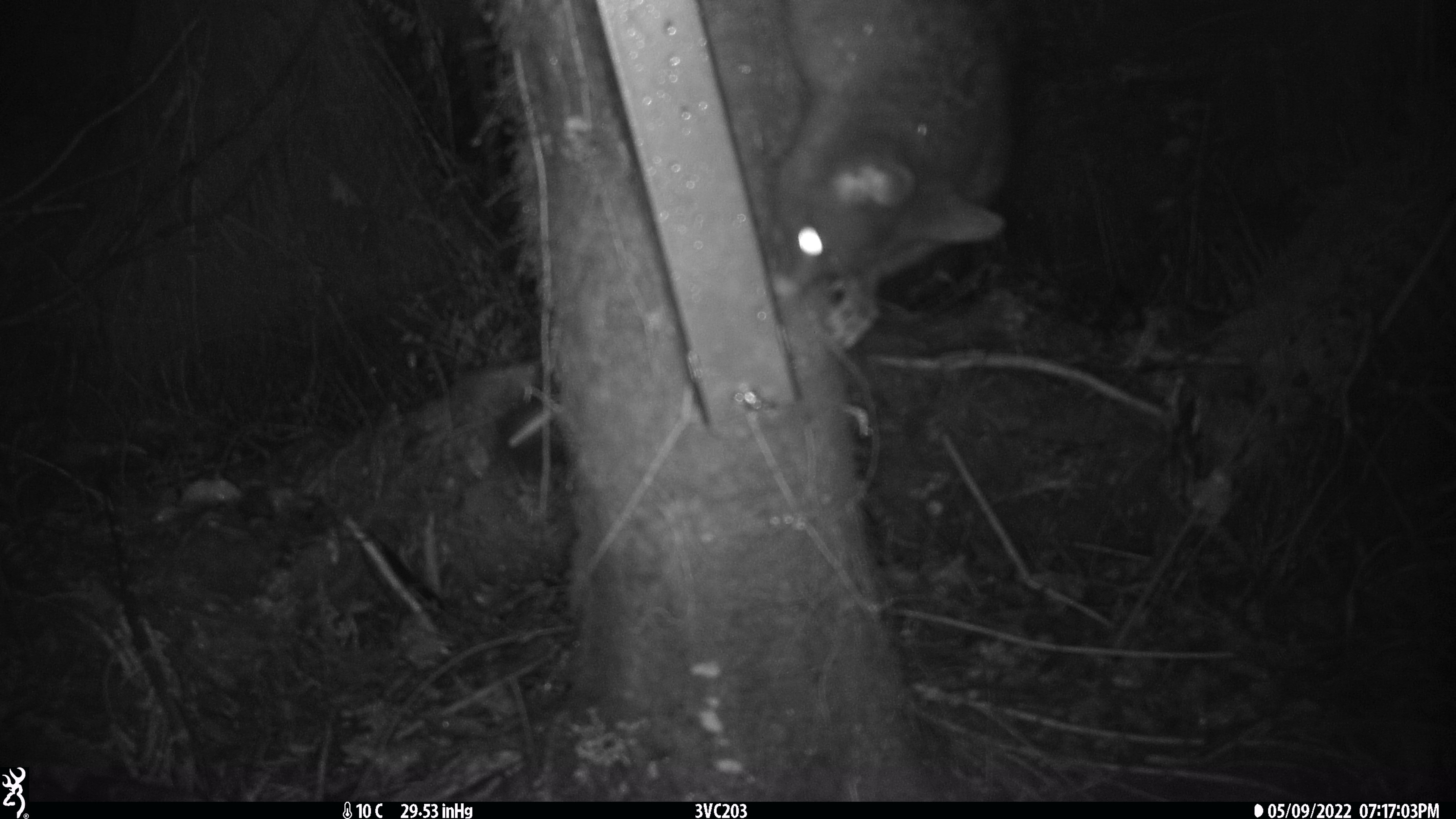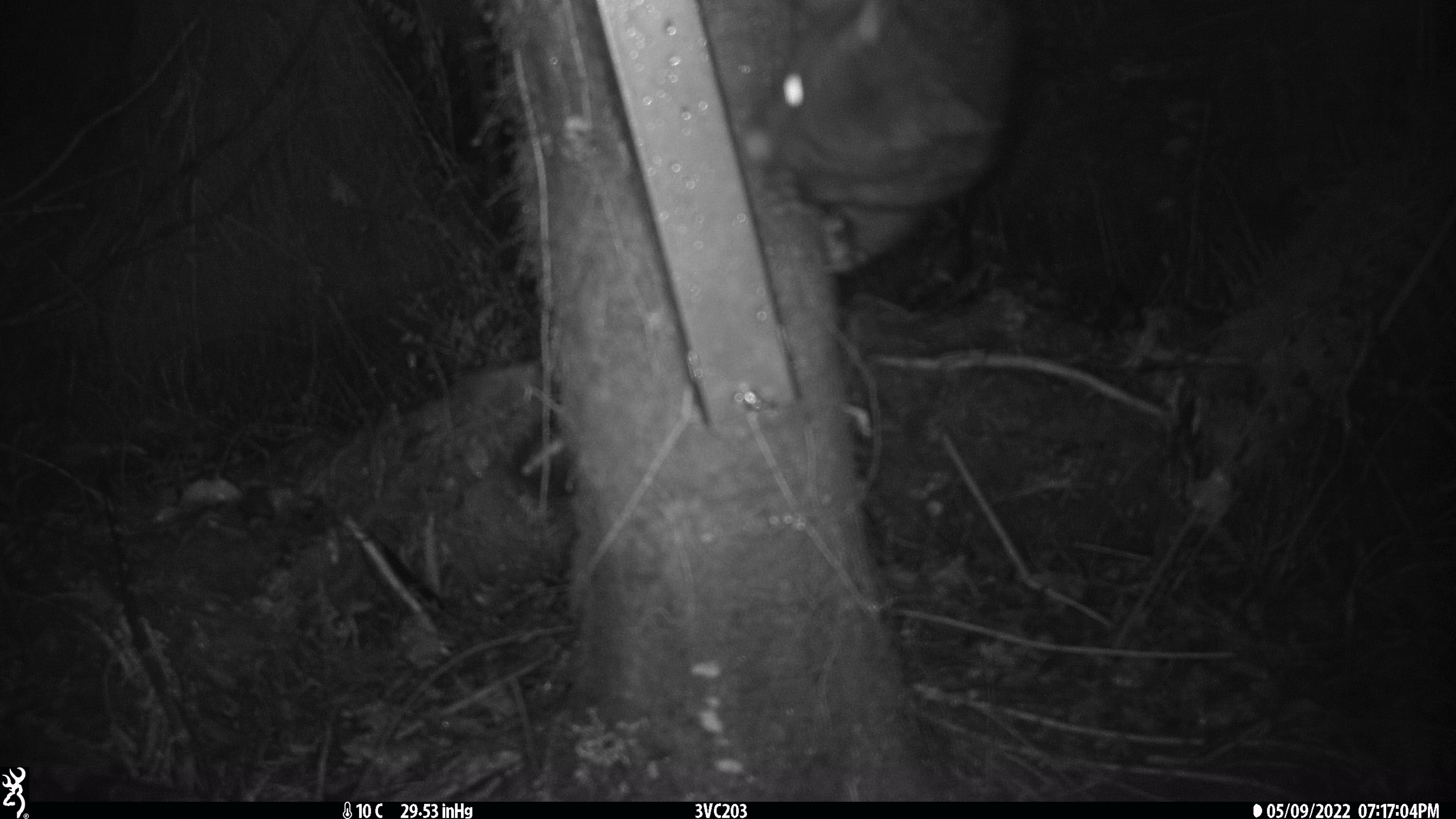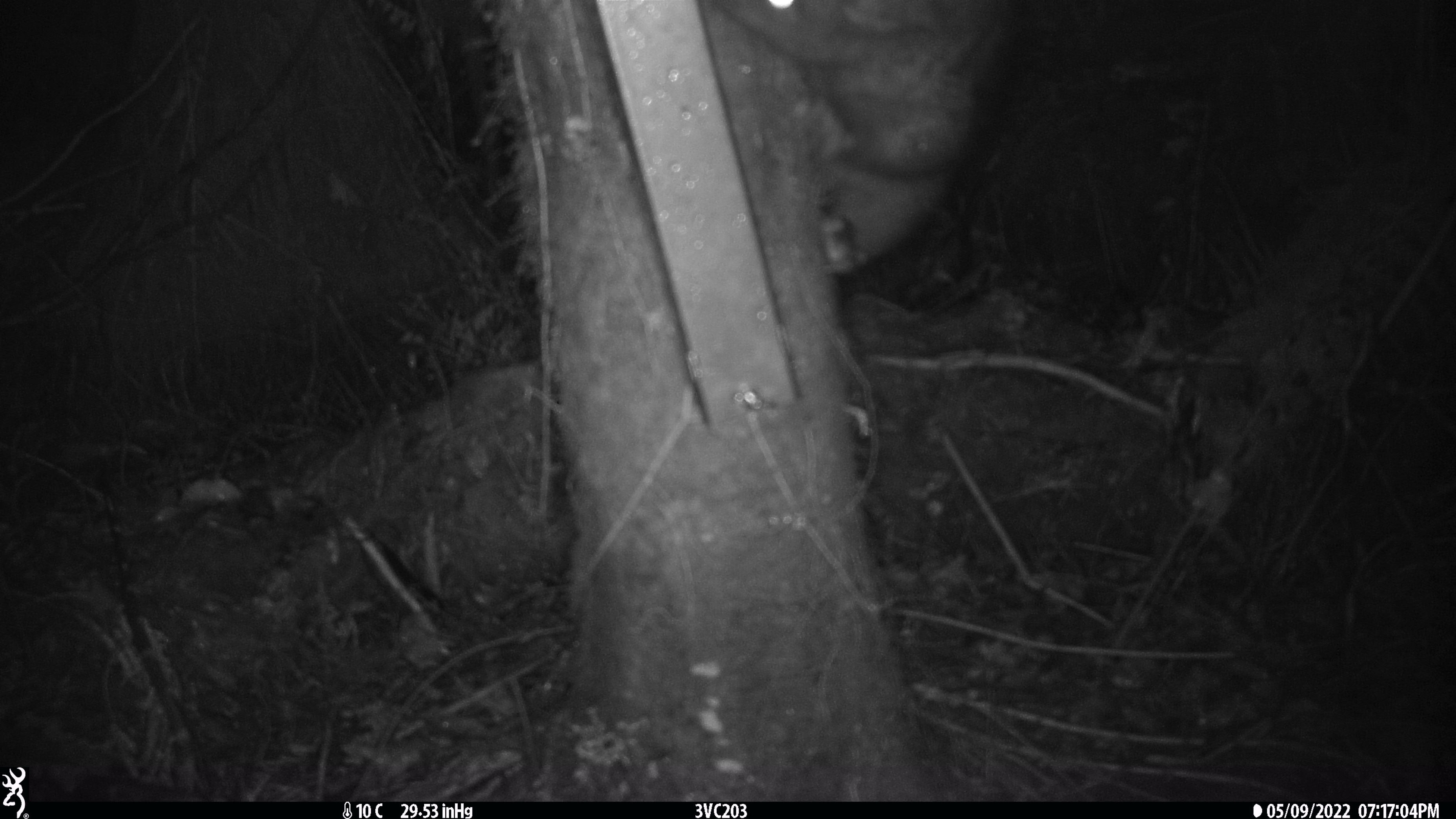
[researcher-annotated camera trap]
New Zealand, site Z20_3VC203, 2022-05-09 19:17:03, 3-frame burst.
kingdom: Animalia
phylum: Chordata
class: Mammalia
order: Diprotodontia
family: Phalangeridae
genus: Trichosurus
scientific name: Trichosurus vulpecula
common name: common brushtail possum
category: possum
Possum (common brushtail possum) (Trichosurus vulpecula).